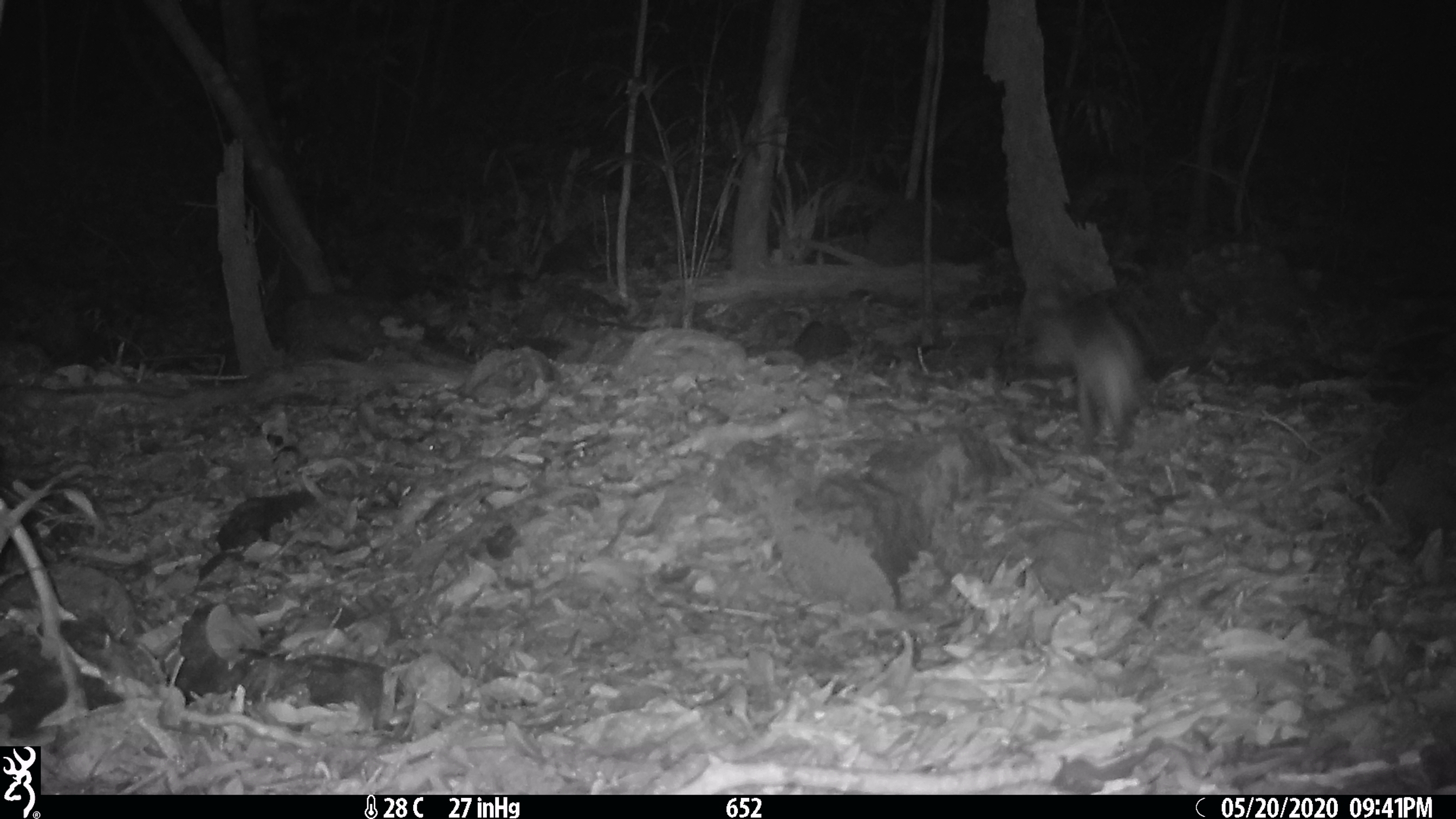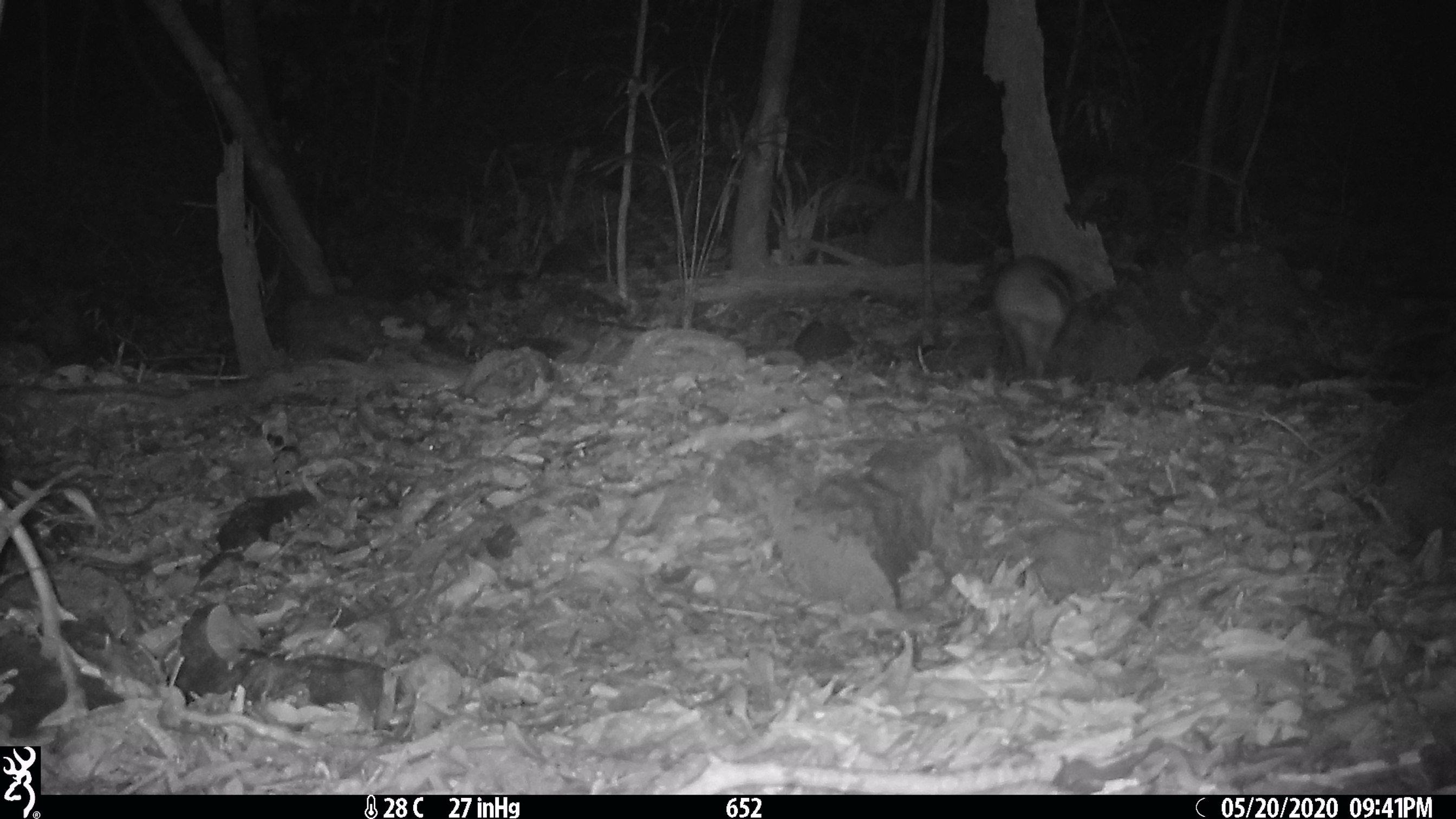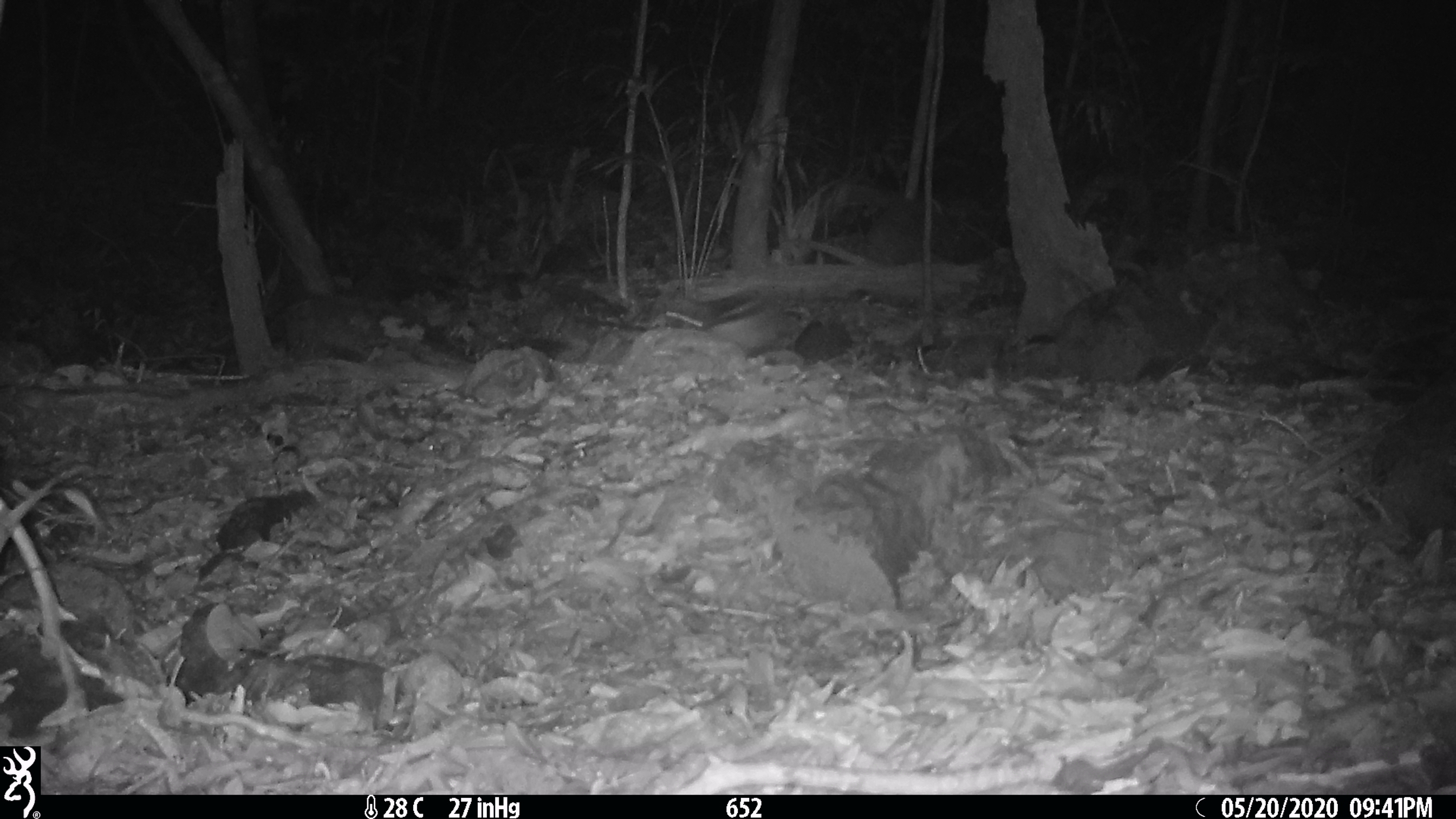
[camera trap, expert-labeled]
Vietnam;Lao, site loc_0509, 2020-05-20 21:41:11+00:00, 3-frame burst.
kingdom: Animalia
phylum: Chordata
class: Mammalia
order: Lagomorpha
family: Leporidae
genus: Nesolagus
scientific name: Nesolagus timminsi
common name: annamite striped rabbit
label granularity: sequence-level